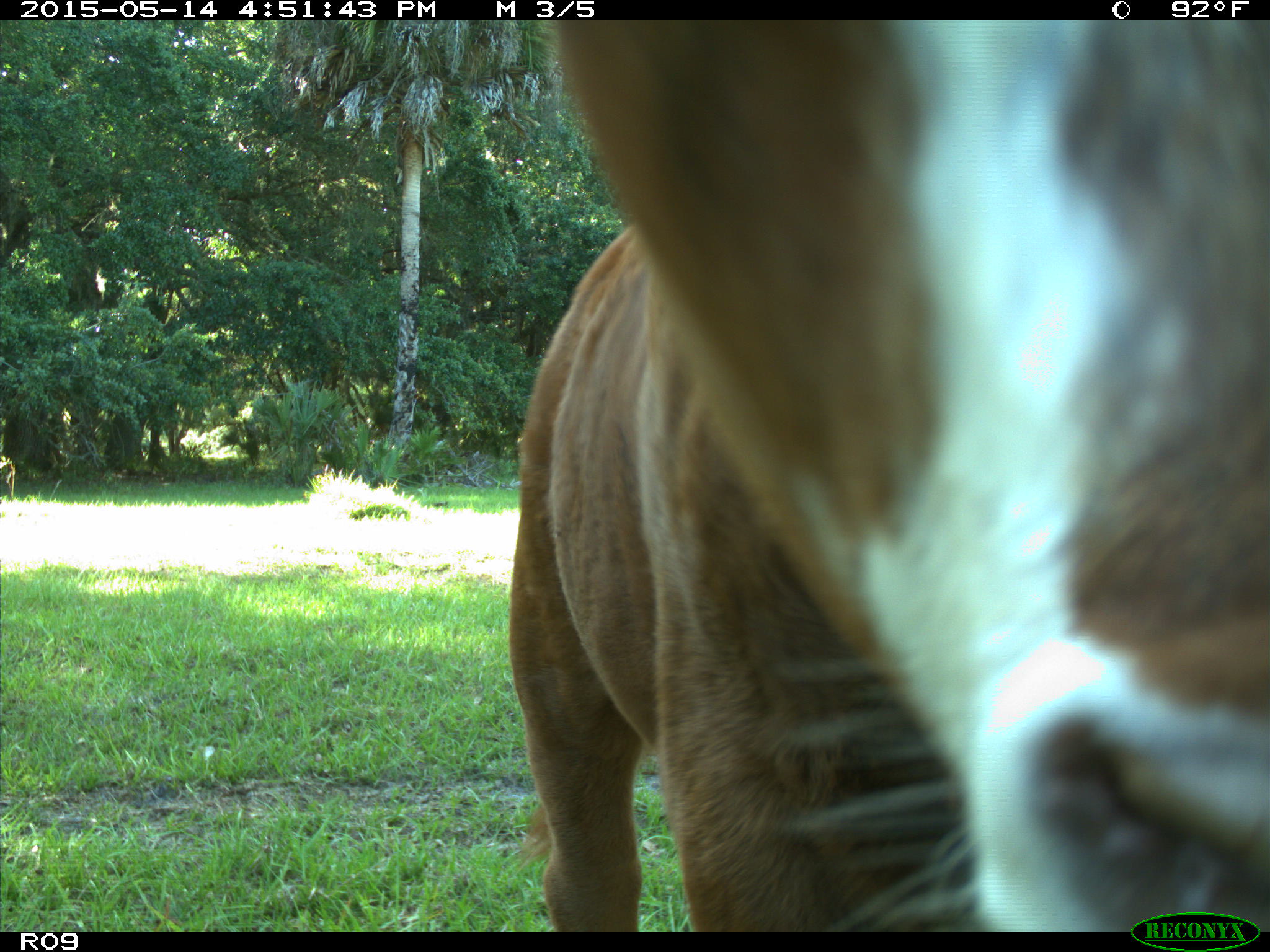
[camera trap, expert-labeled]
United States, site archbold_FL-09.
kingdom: Animalia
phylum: Chordata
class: Mammalia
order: Artiodactyla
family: Bovidae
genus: Bos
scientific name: Bos taurus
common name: domestic cow